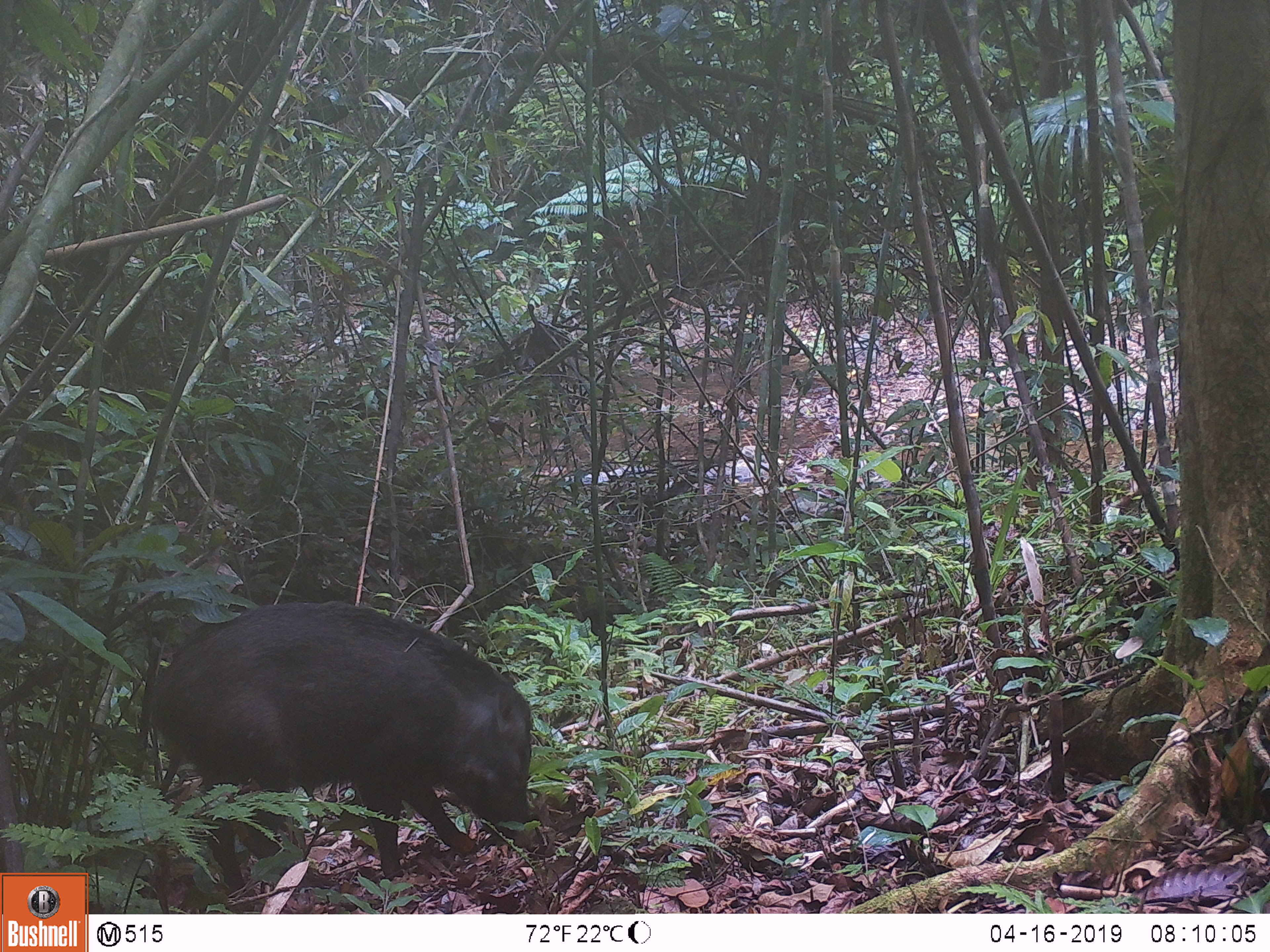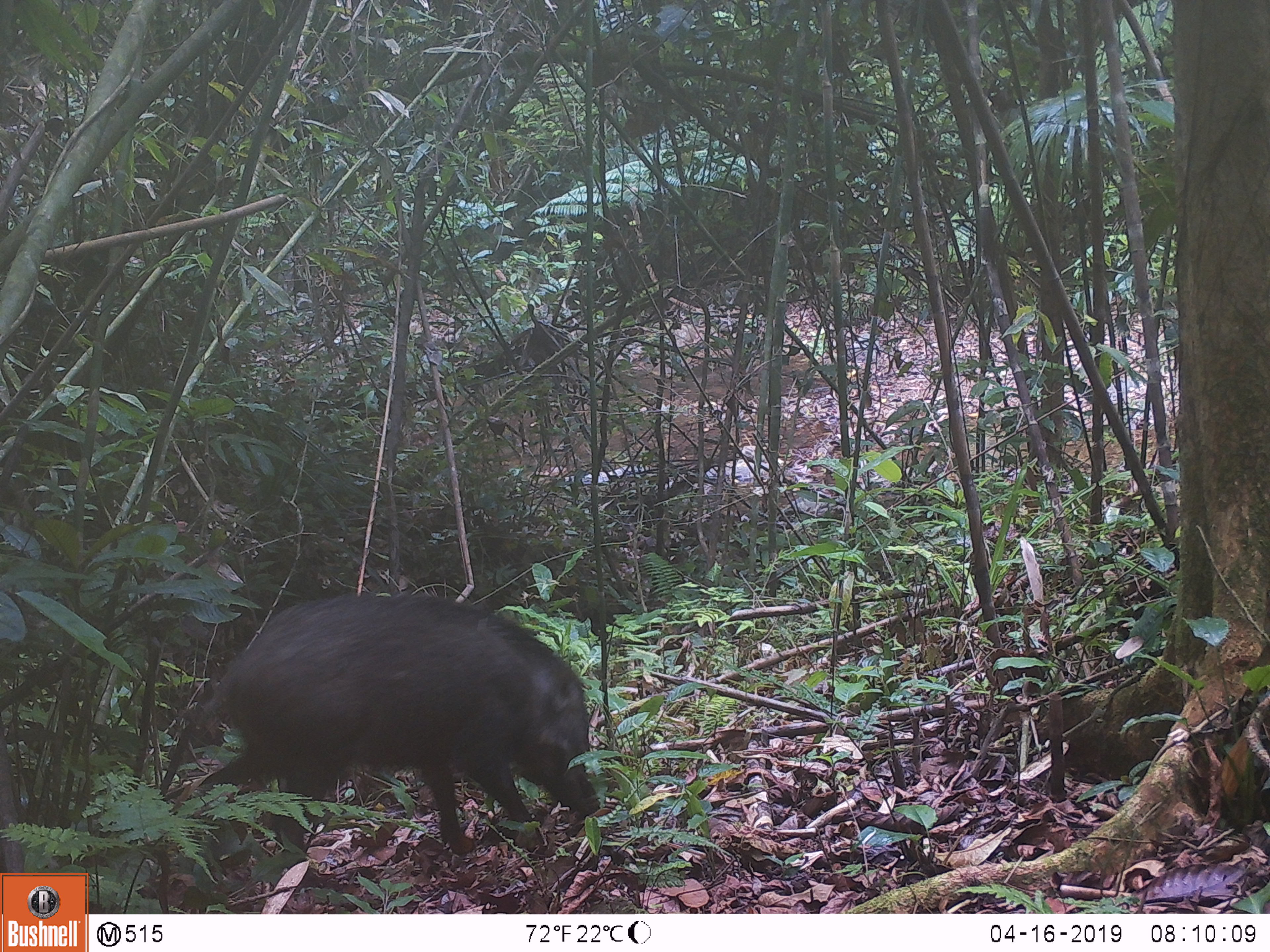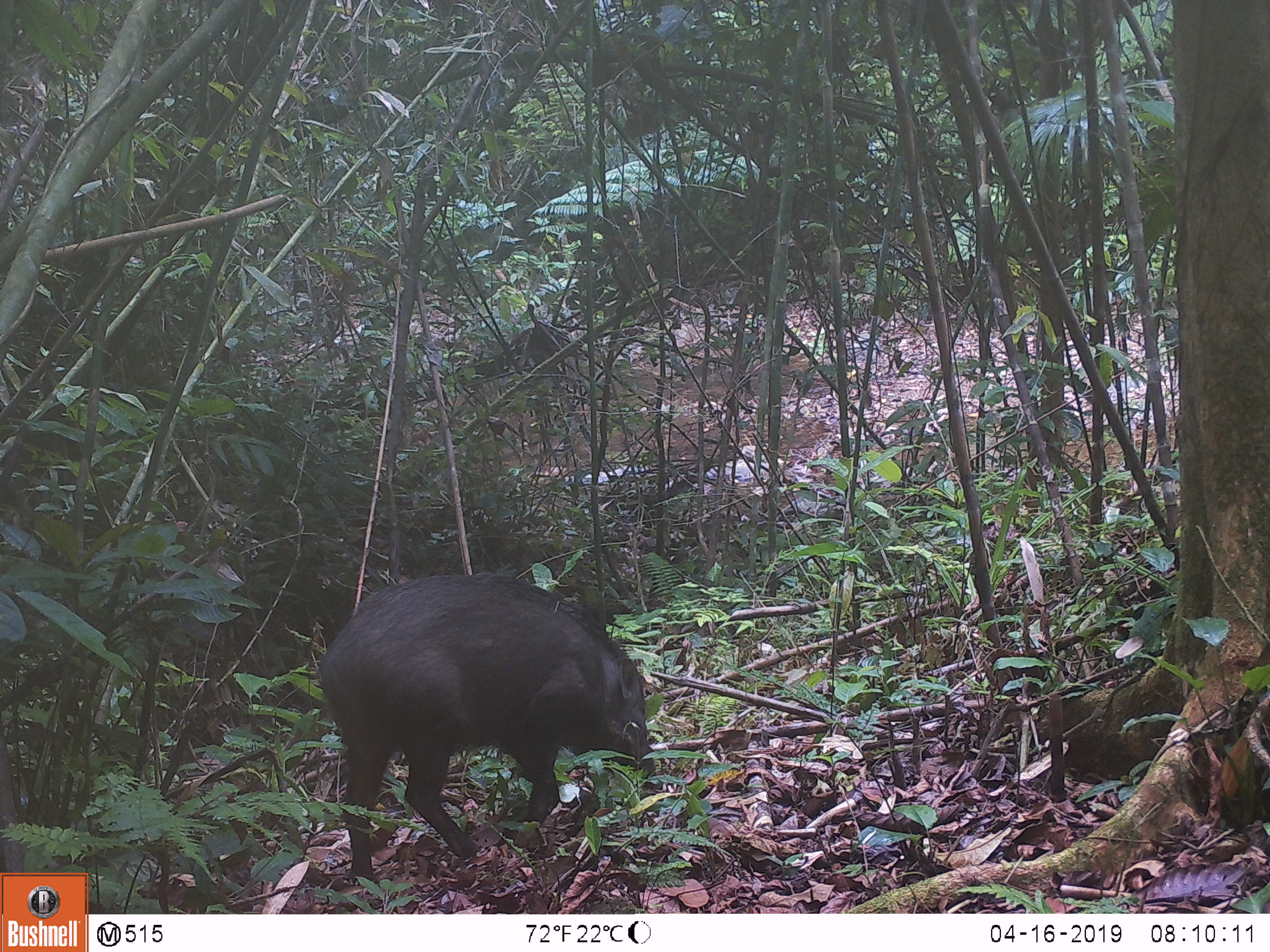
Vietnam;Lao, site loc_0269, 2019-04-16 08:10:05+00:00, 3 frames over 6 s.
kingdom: Animalia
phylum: Chordata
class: Mammalia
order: Artiodactyla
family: Suidae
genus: Sus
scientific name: Sus scrofa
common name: eurasian wild pig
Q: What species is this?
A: Eurasian wild pig (Sus scrofa).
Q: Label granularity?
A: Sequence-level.